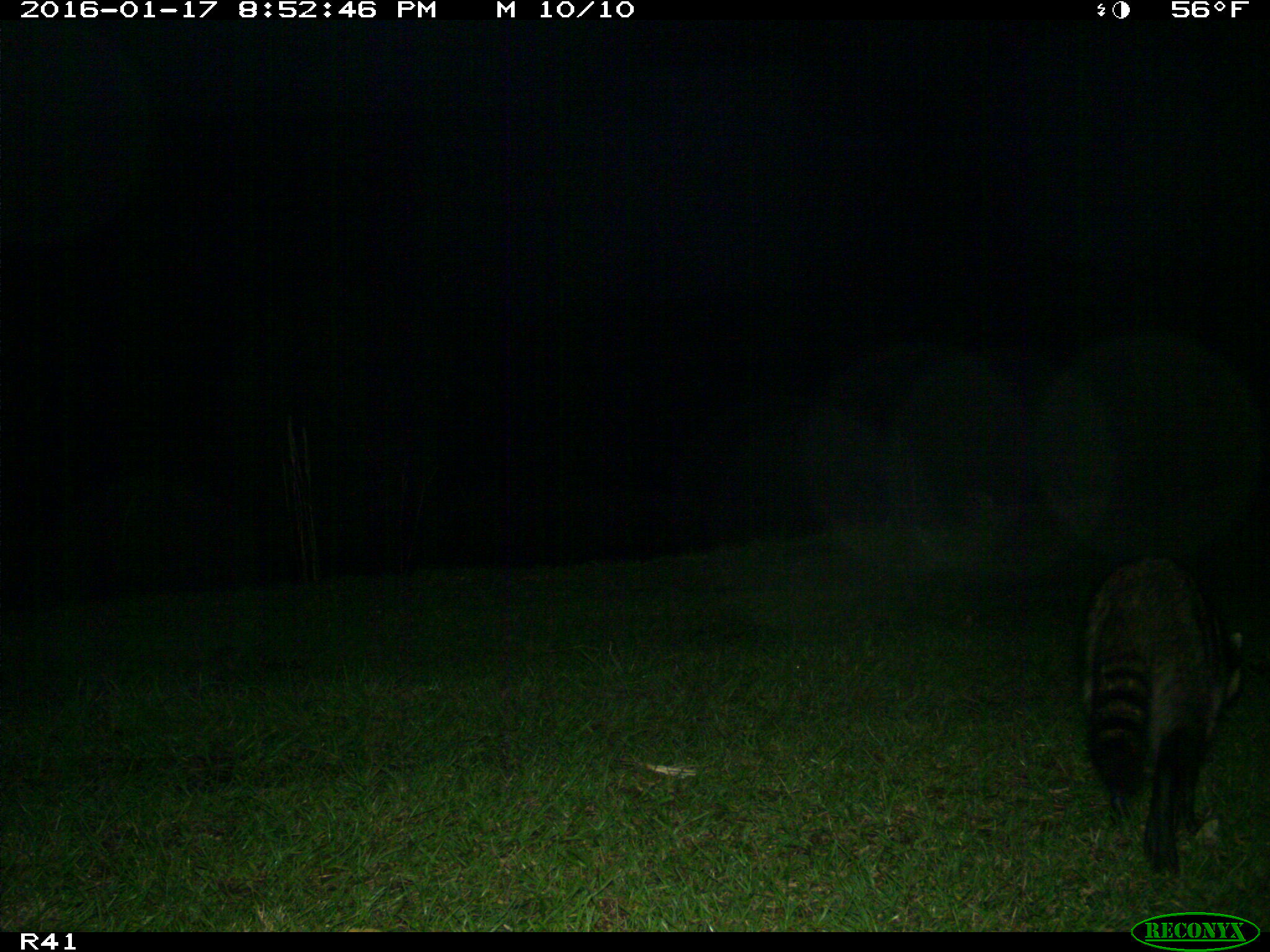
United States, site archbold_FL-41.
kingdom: Animalia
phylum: Chordata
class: Mammalia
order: Carnivora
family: Procyonidae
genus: Procyon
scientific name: Procyon lotor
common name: common raccoon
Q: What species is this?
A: Procyon lotor (common raccoon).